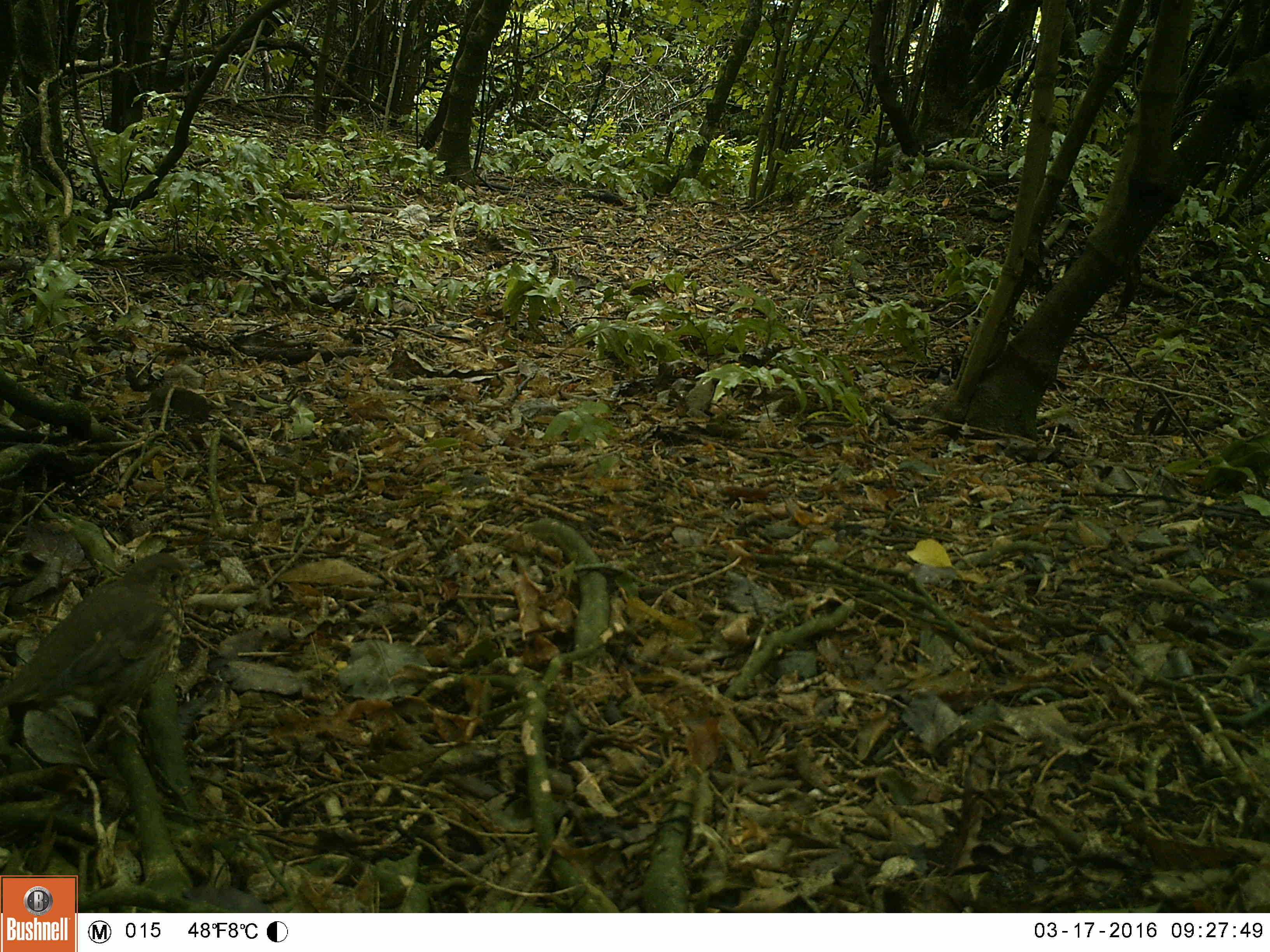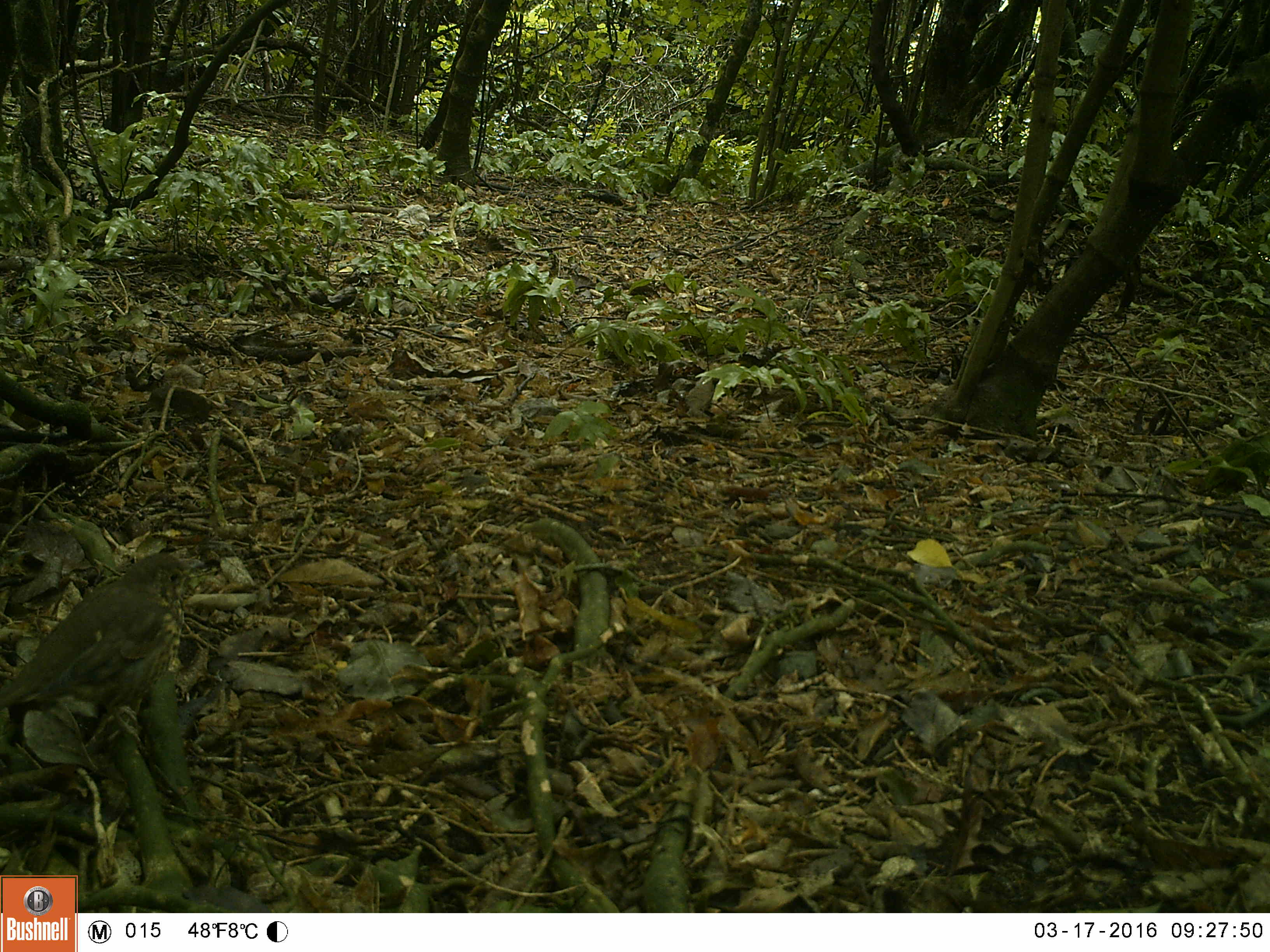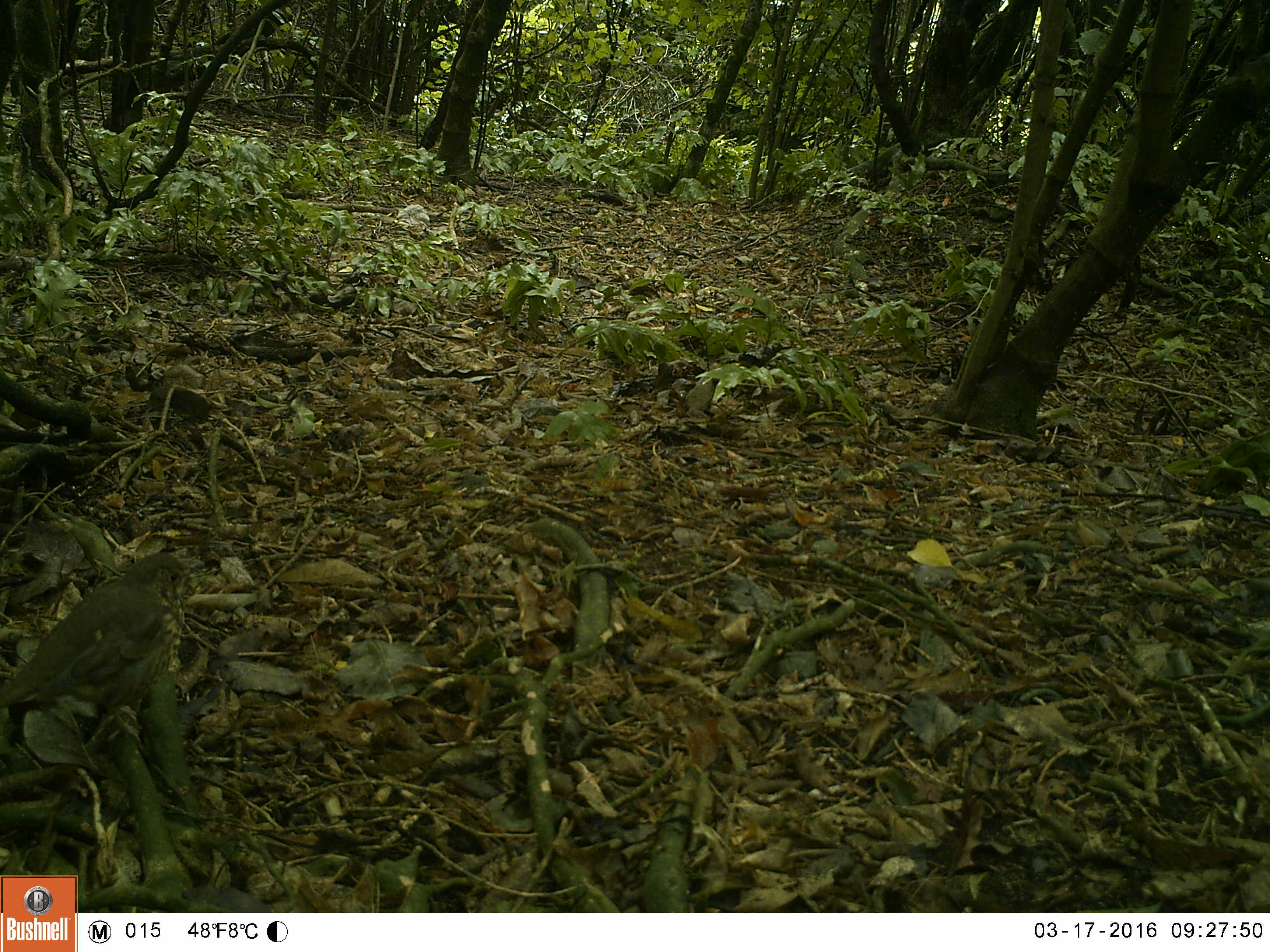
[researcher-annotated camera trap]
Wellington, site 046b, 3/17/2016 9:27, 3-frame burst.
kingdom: Animalia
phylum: Chordata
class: Aves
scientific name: Aves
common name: bird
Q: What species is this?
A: Bird (Aves).